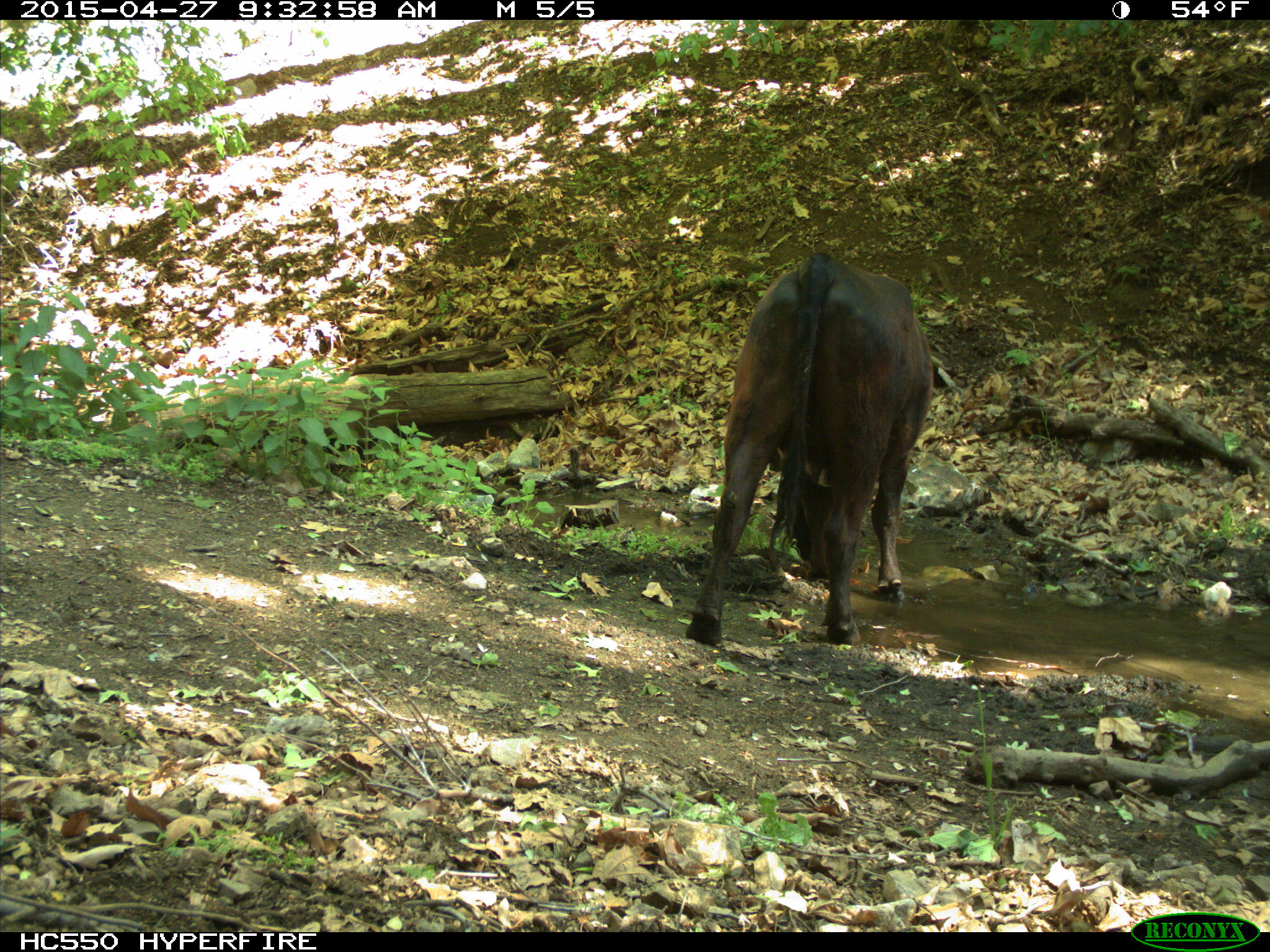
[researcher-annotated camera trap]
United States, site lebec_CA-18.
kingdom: Animalia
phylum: Chordata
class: Mammalia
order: Artiodactyla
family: Bovidae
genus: Bos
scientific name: Bos taurus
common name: domestic cow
Bos taurus (domestic cow).